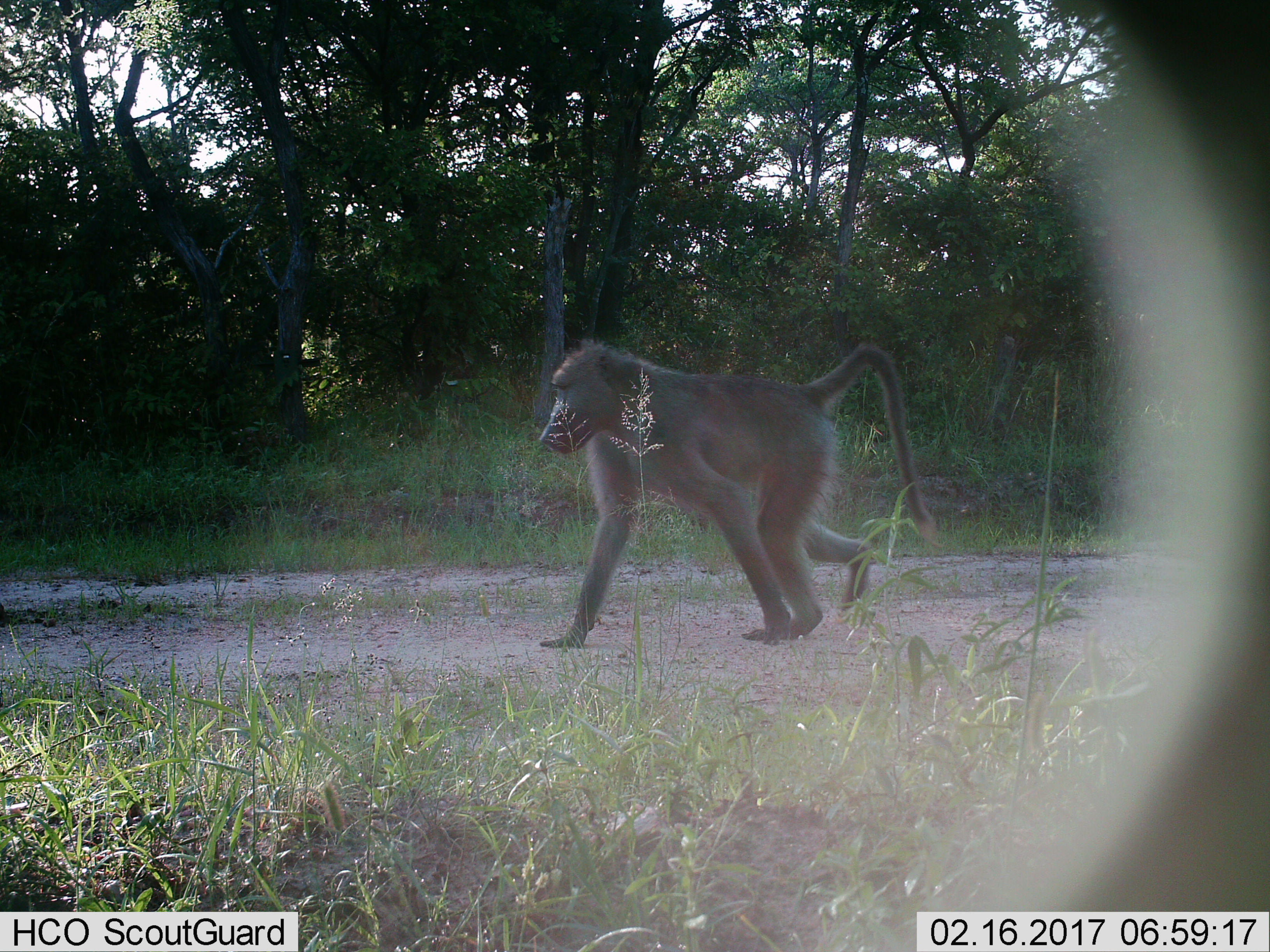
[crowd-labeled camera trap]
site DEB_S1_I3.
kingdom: Animalia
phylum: Chordata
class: Mammalia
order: Primates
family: Cercopithecidae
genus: Papio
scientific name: Papio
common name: baboon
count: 1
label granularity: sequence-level